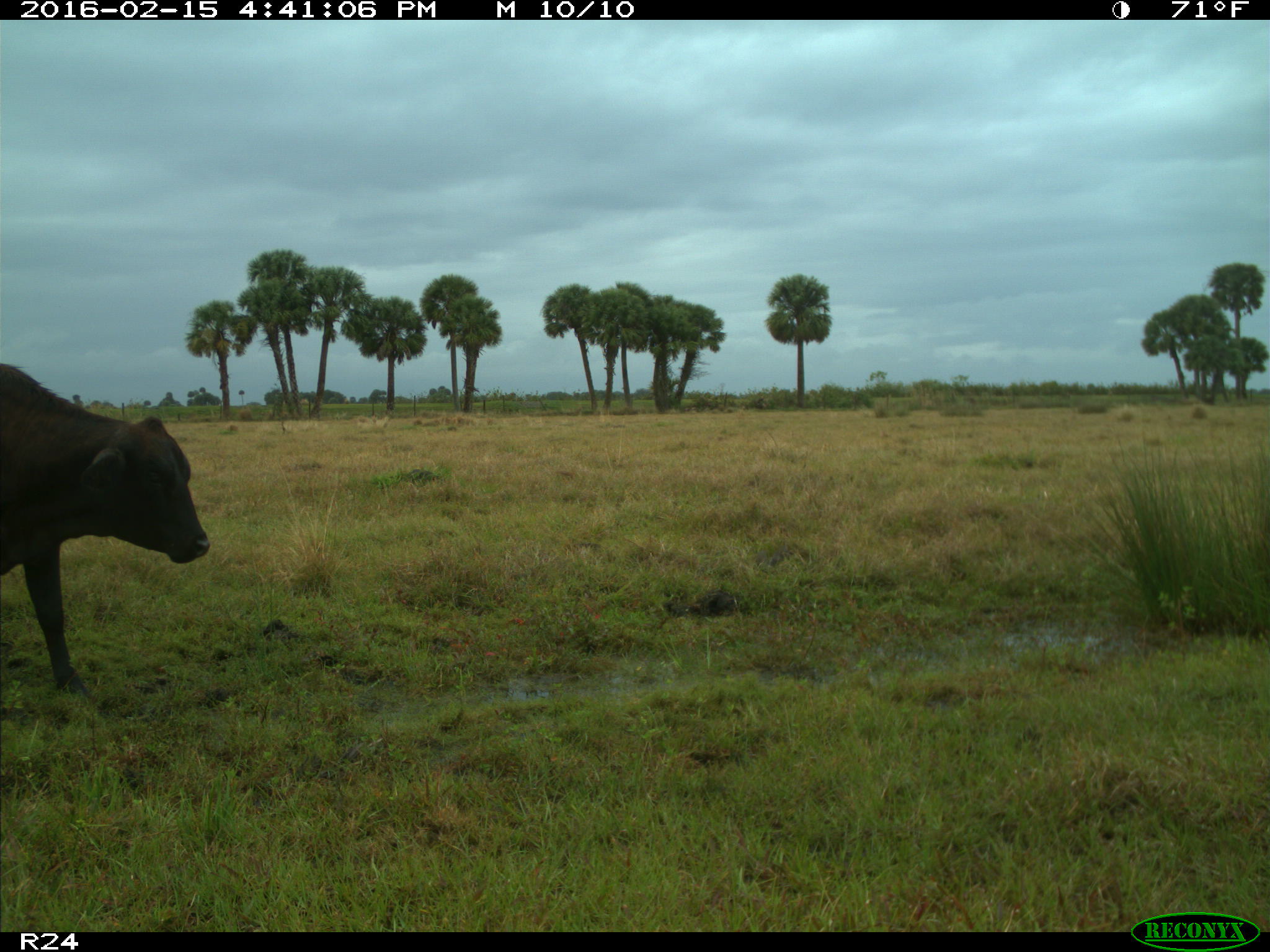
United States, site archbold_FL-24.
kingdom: Animalia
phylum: Chordata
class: Mammalia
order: Artiodactyla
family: Bovidae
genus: Bos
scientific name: Bos taurus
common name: domestic cow